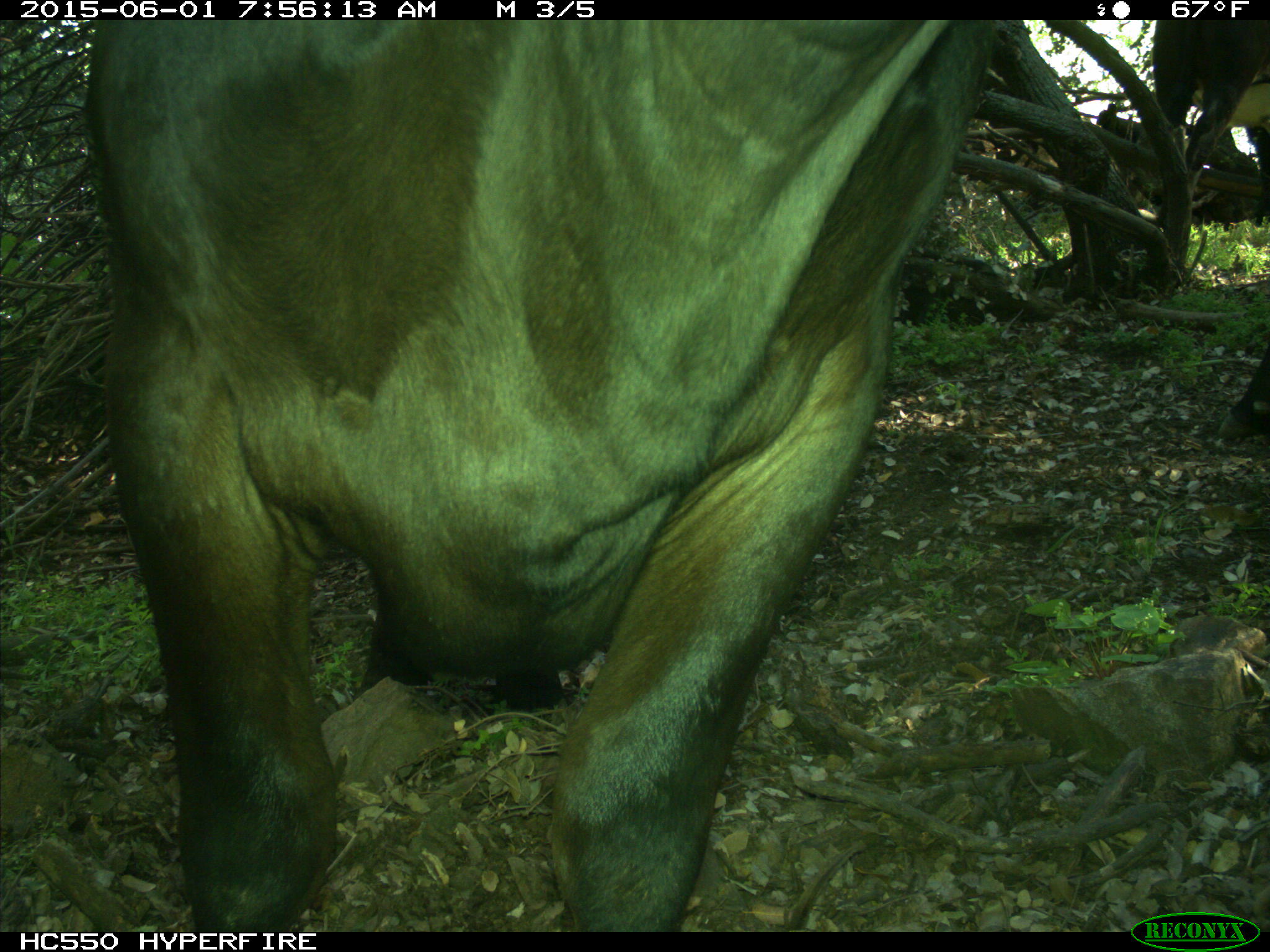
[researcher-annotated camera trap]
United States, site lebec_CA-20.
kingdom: Animalia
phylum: Chordata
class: Mammalia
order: Artiodactyla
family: Bovidae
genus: Bos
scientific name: Bos taurus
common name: domestic cow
Bos taurus (domestic cow).